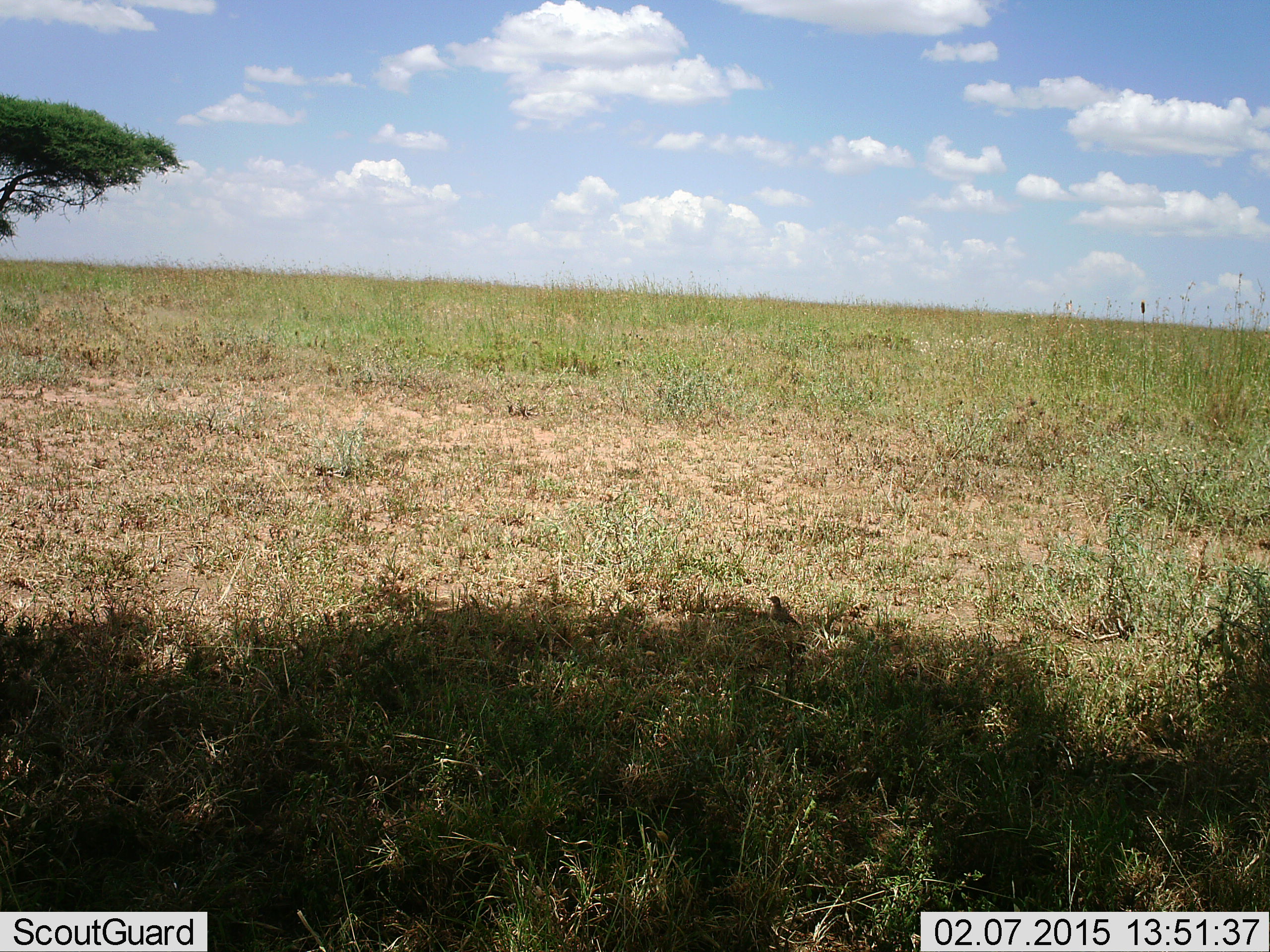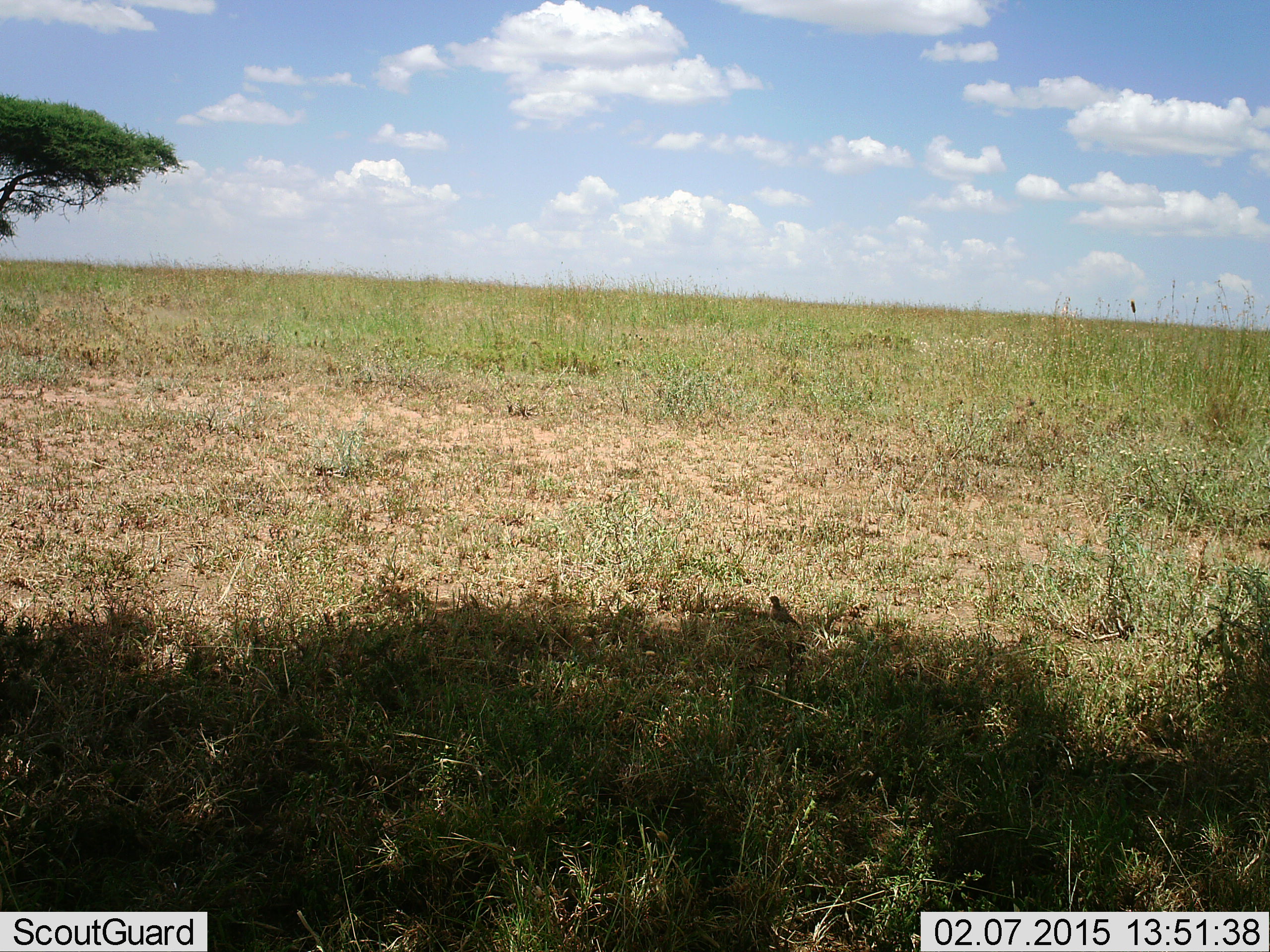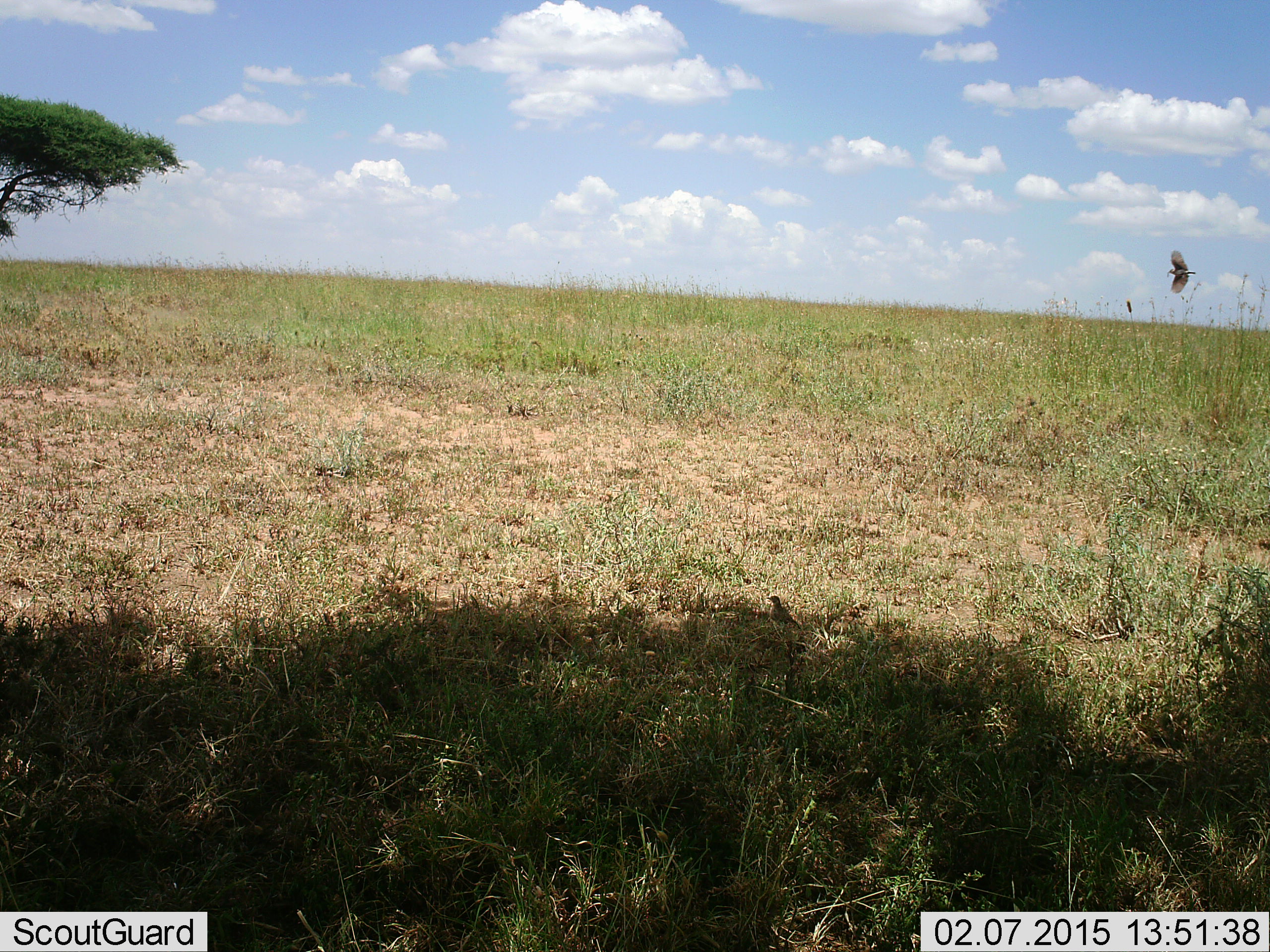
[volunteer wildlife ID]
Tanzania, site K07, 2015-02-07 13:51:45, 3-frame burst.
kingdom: Animalia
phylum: Chordata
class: Aves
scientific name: Aves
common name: bird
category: otherbird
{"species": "otherbird (bird) (Aves)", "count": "1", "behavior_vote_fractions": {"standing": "40%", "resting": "10%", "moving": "90%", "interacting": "0%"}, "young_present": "0%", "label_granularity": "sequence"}